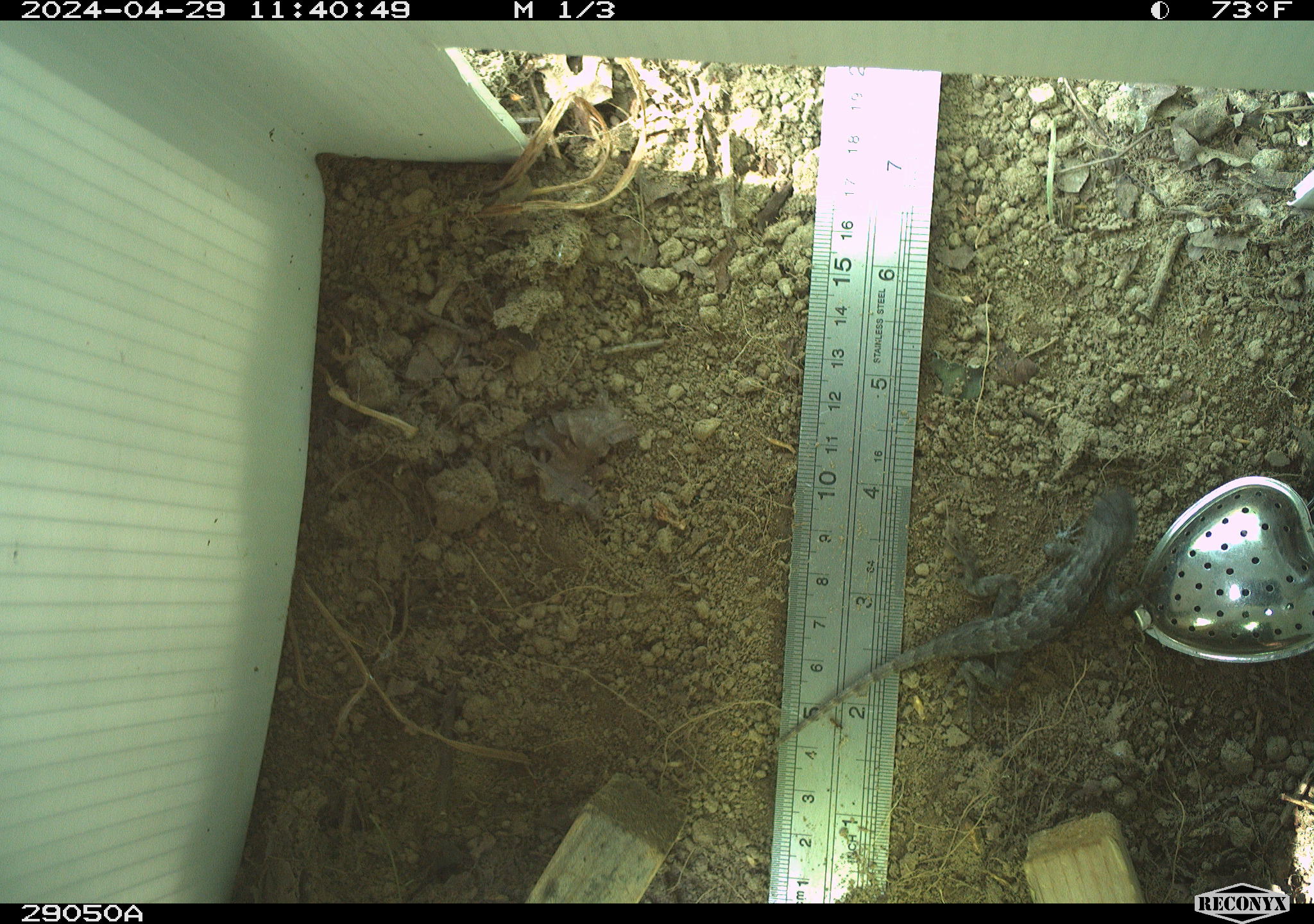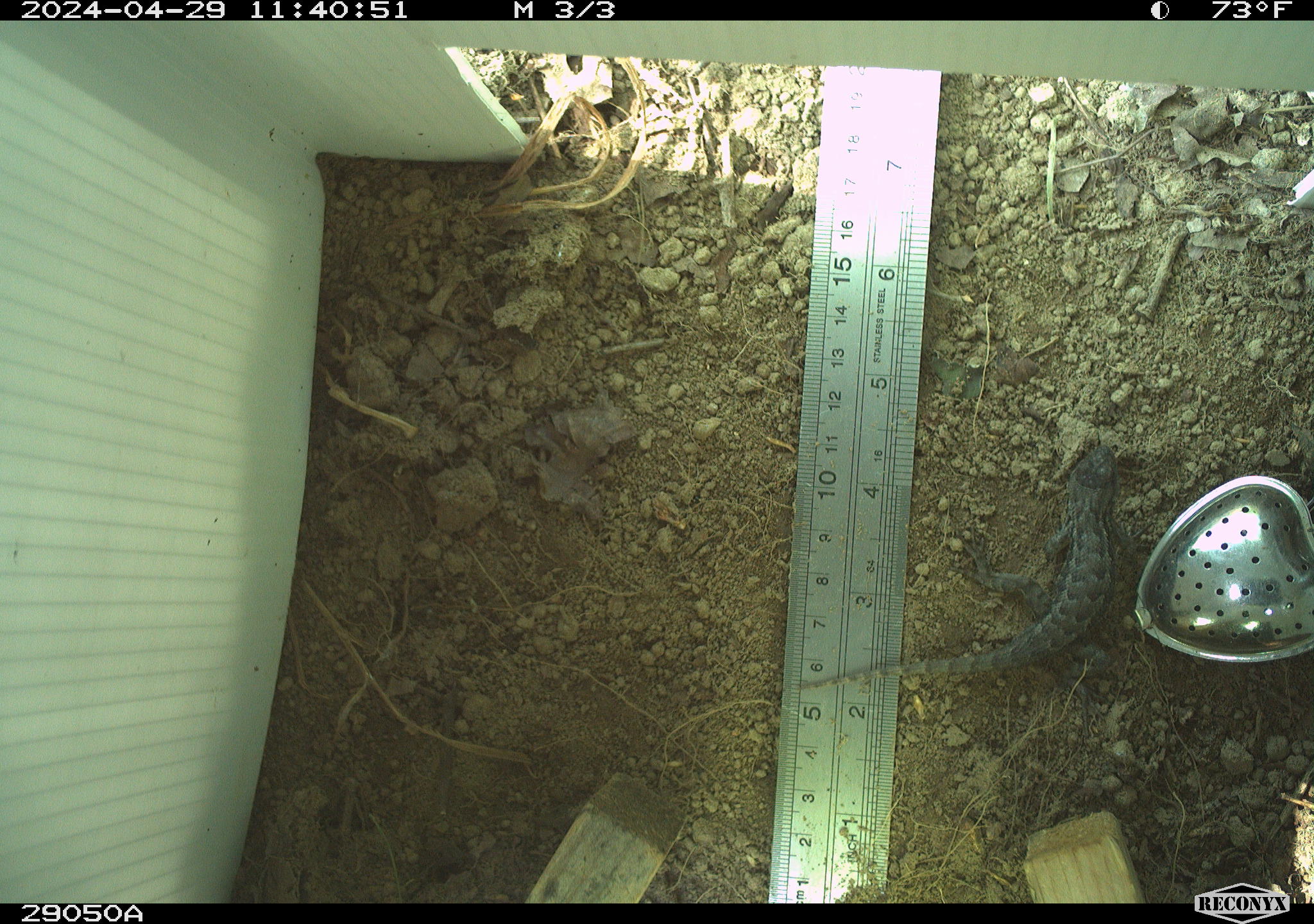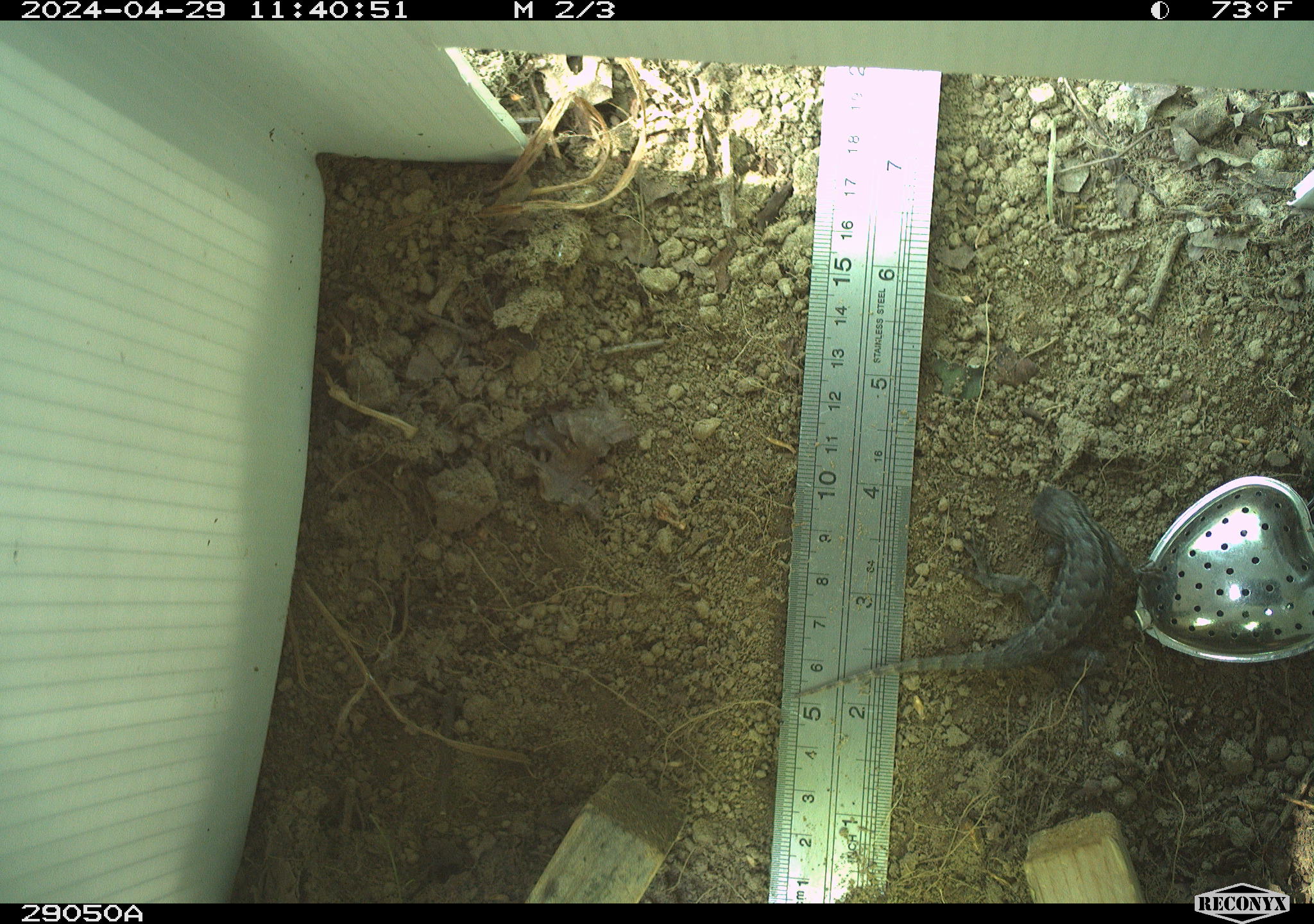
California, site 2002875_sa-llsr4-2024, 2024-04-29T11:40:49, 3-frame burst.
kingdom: Animalia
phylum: Chordata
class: Reptilia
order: Squamata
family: Phrynosomatidae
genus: Sceloporus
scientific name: Sceloporus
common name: spiny lizards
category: sceloporus species